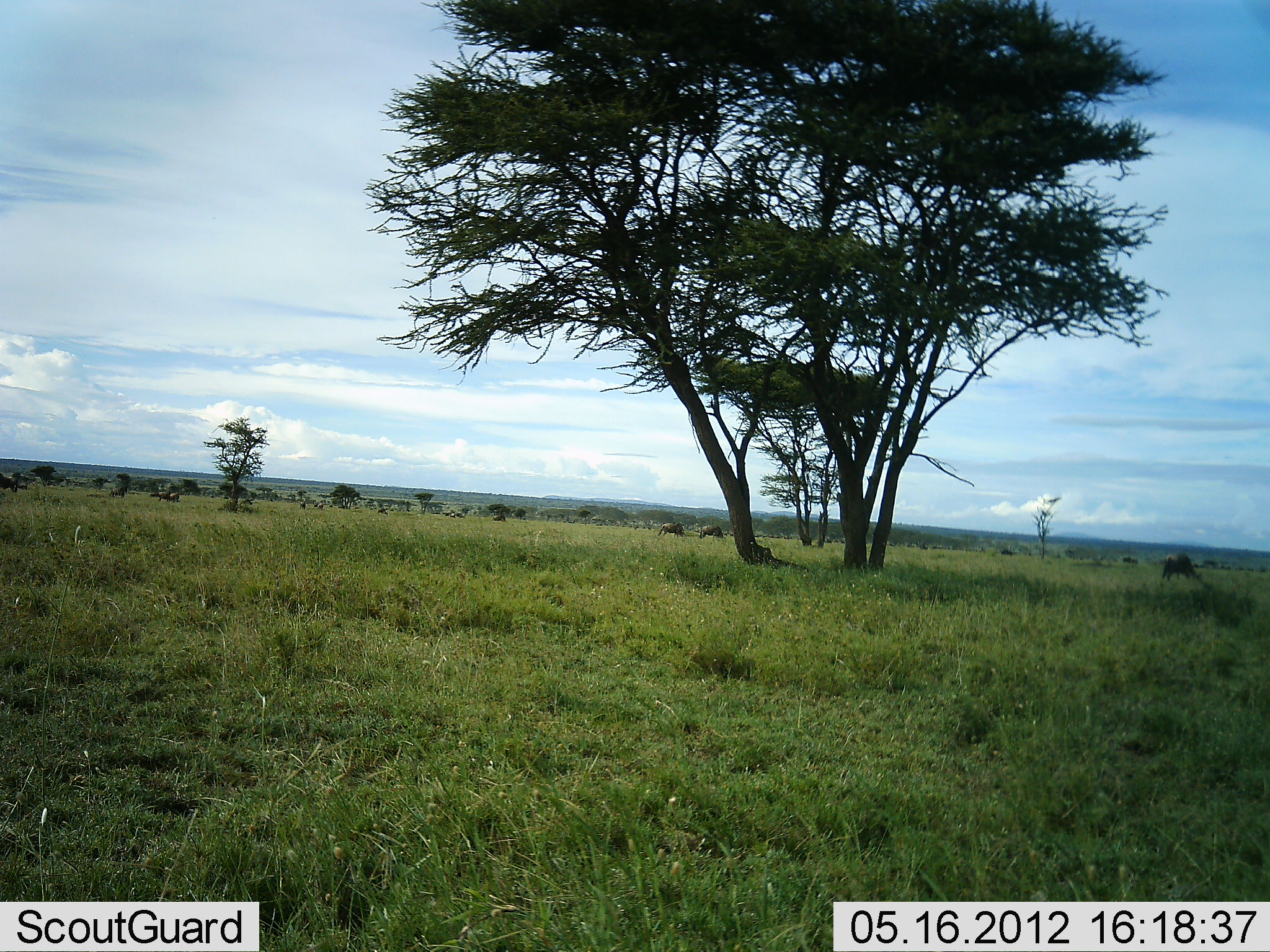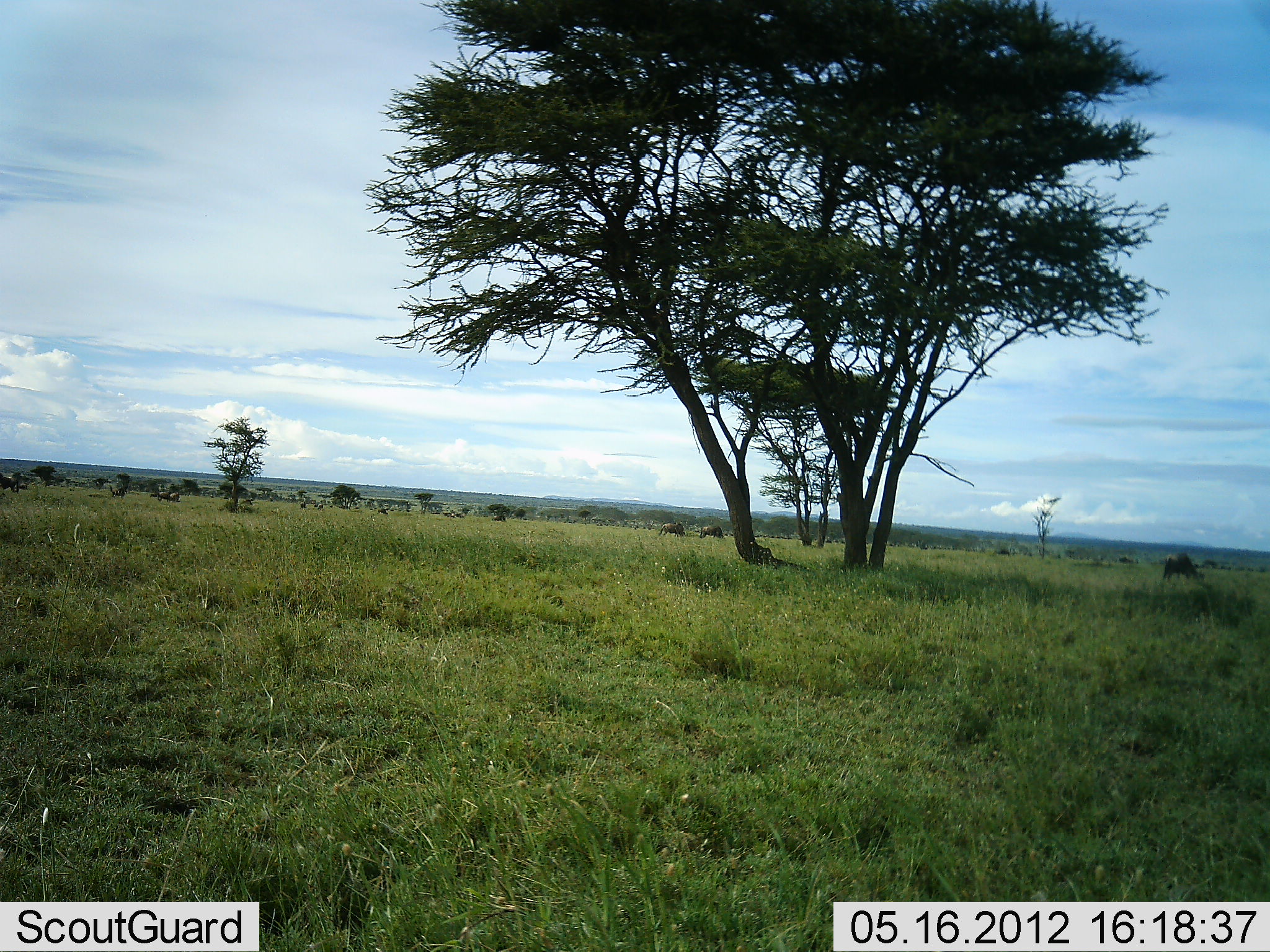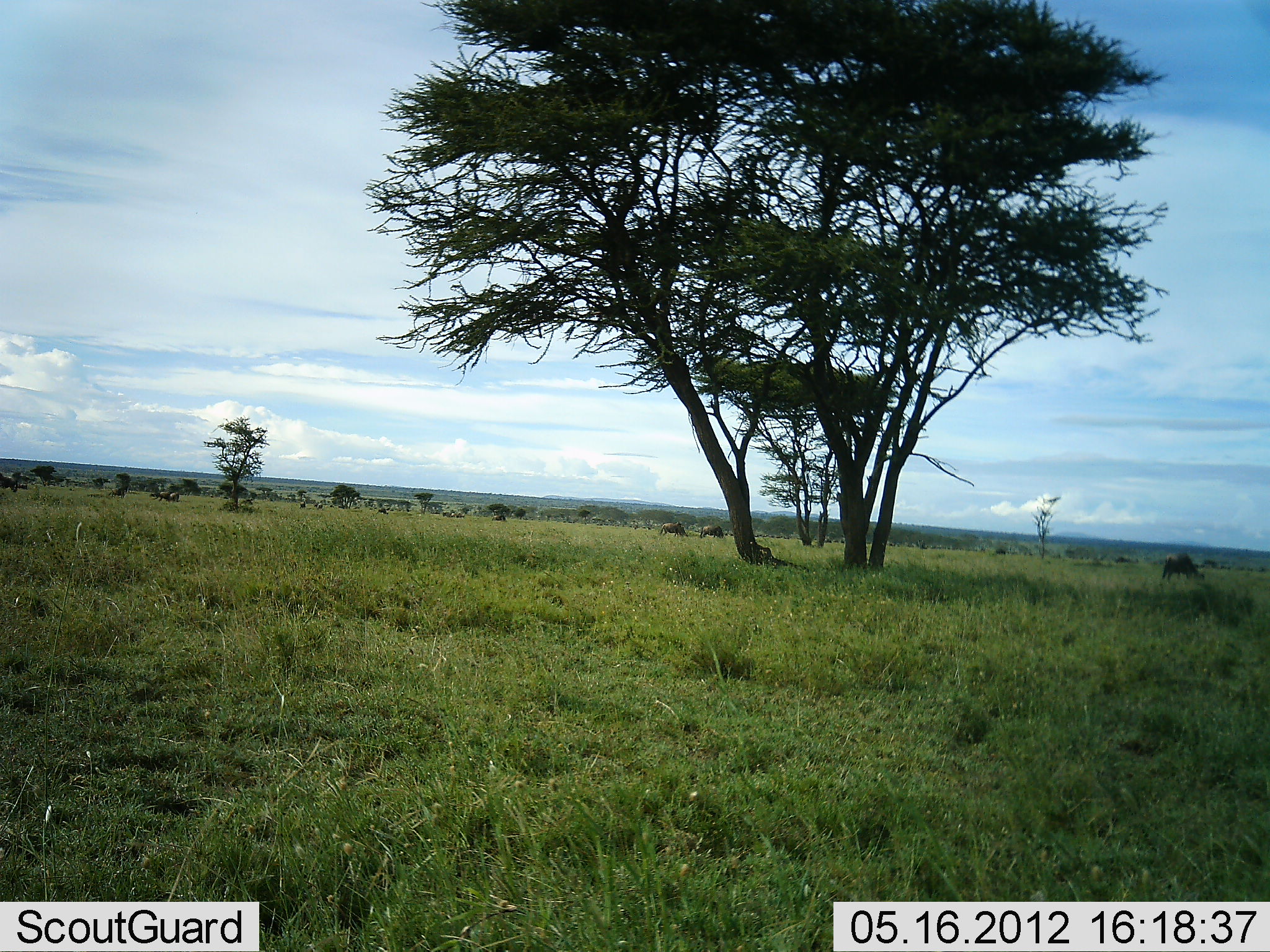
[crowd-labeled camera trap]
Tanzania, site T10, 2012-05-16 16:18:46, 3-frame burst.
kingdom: Animalia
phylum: Chordata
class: Mammalia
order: Artiodactyla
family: Bovidae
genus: Connochaetes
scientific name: Connochaetes taurinus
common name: blue wildebeest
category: wildebeest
Wildebeest (blue wildebeest) (Connochaetes taurinus), count 9. Behavior (volunteer vote fractions): standing 40%, resting 10%, moving 20%, interacting 0%. Young present (vote fraction): 0%. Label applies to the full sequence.